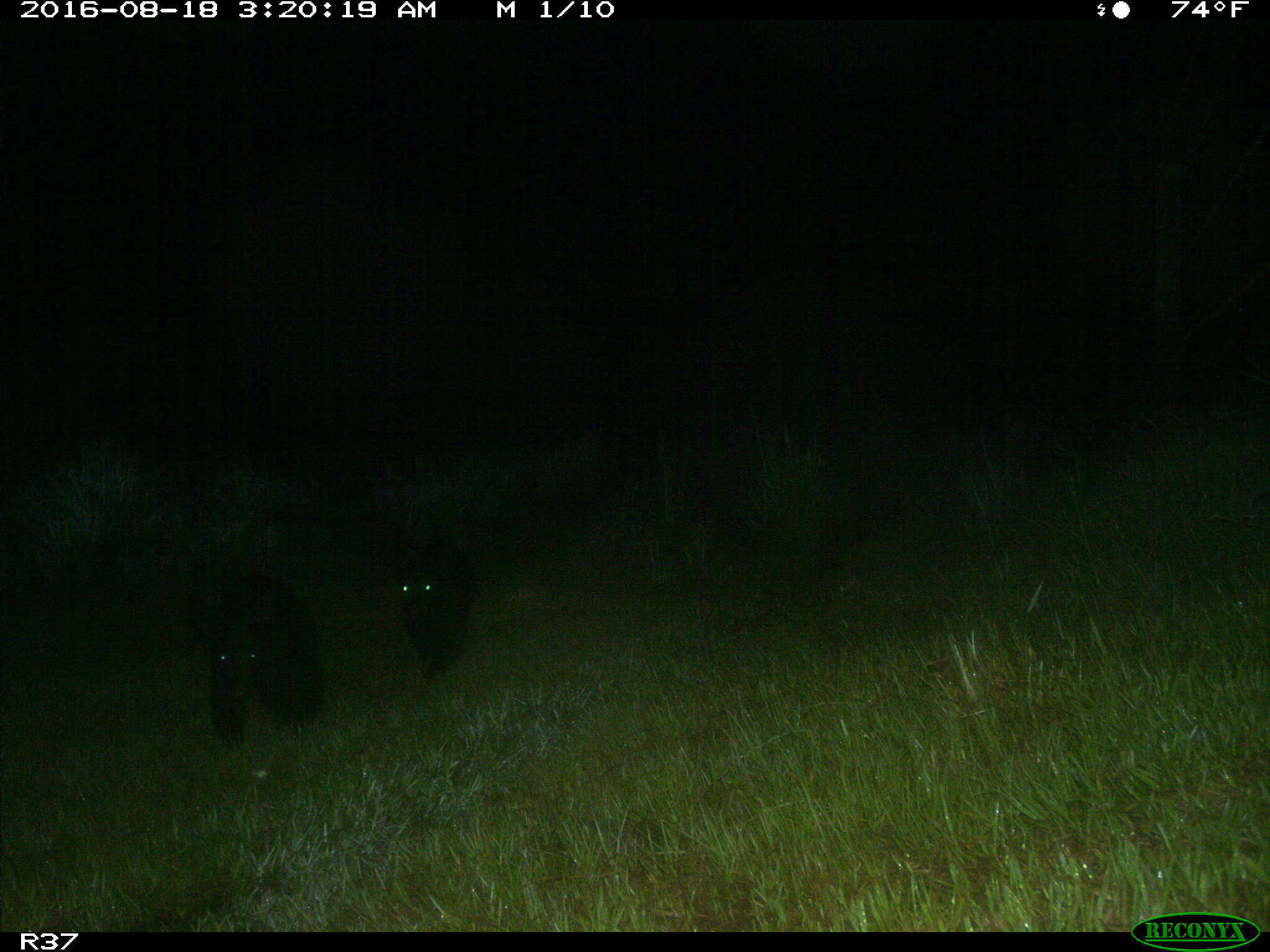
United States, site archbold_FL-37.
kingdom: Animalia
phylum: Chordata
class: Mammalia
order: Carnivora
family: Ursidae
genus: Ursus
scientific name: Ursus americanus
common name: american black bear